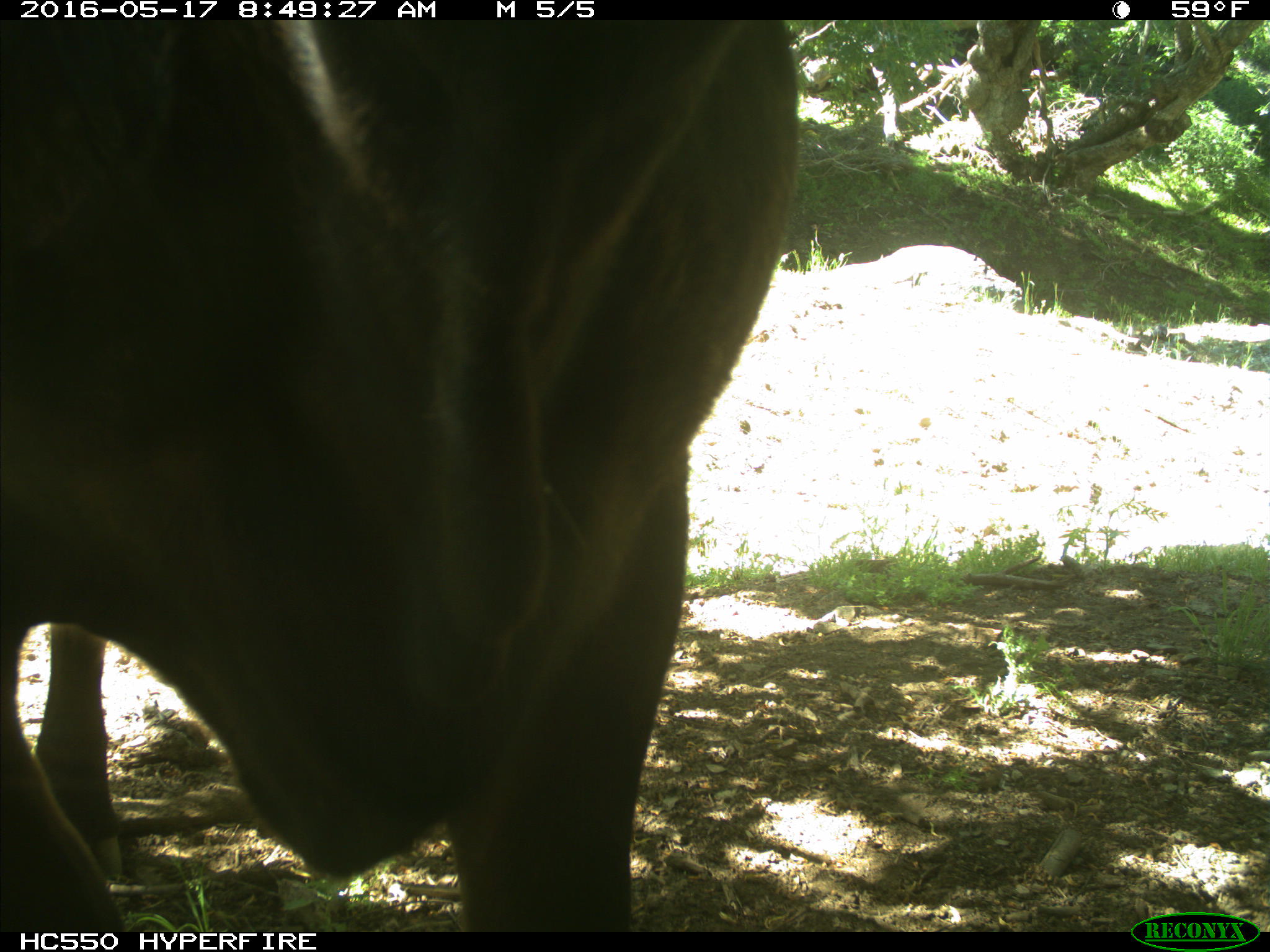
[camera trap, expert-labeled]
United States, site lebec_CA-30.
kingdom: Animalia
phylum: Chordata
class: Mammalia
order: Artiodactyla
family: Bovidae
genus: Bos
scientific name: Bos taurus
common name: domestic cow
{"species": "Bos taurus (domestic cow)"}